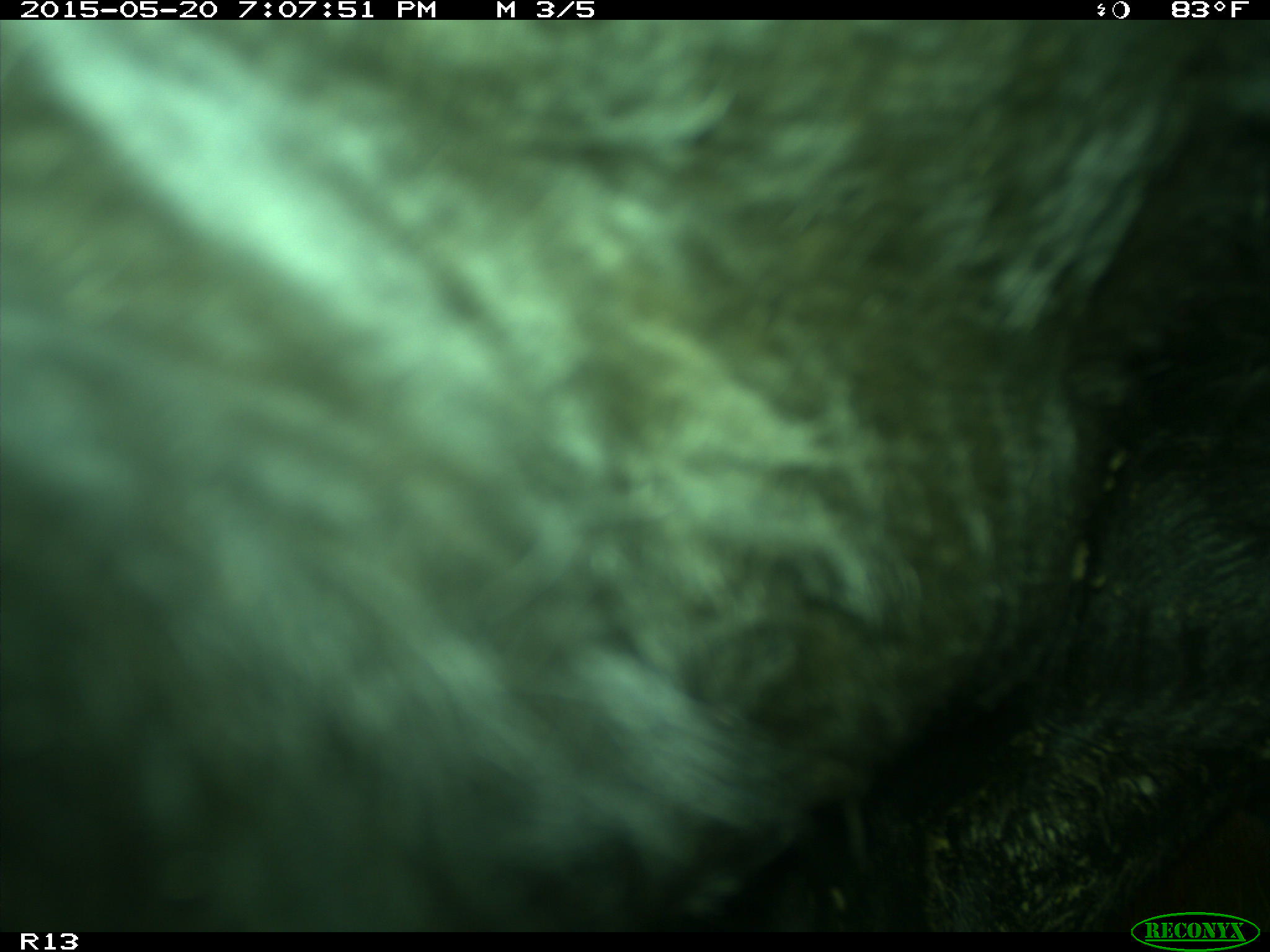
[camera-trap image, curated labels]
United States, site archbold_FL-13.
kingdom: Animalia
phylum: Chordata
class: Mammalia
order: Artiodactyla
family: Bovidae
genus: Bos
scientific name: Bos taurus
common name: domestic cow